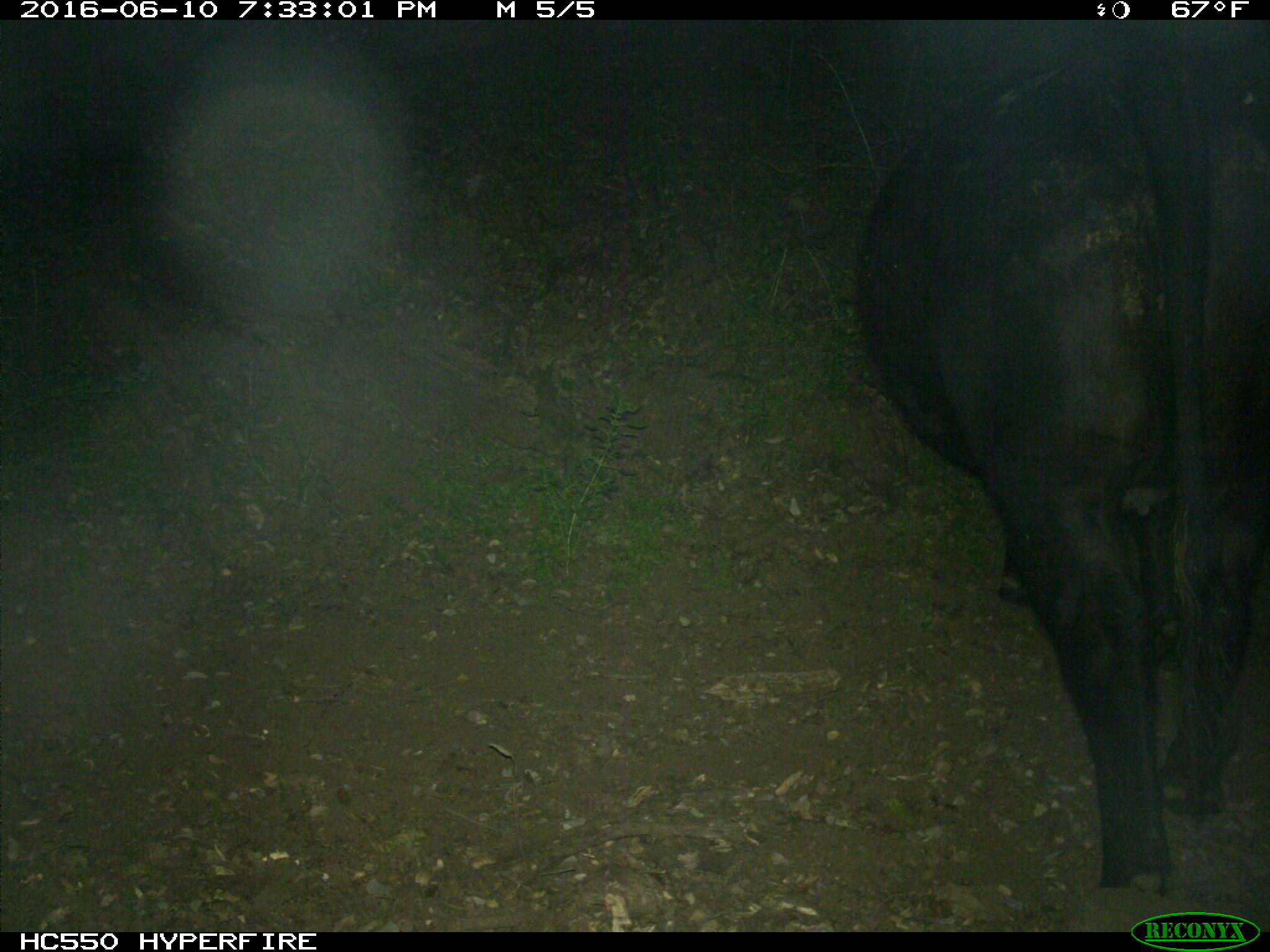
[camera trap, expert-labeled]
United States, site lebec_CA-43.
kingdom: Animalia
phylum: Chordata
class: Mammalia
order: Artiodactyla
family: Bovidae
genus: Bos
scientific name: Bos taurus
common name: domestic cow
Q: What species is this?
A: Bos taurus (domestic cow).